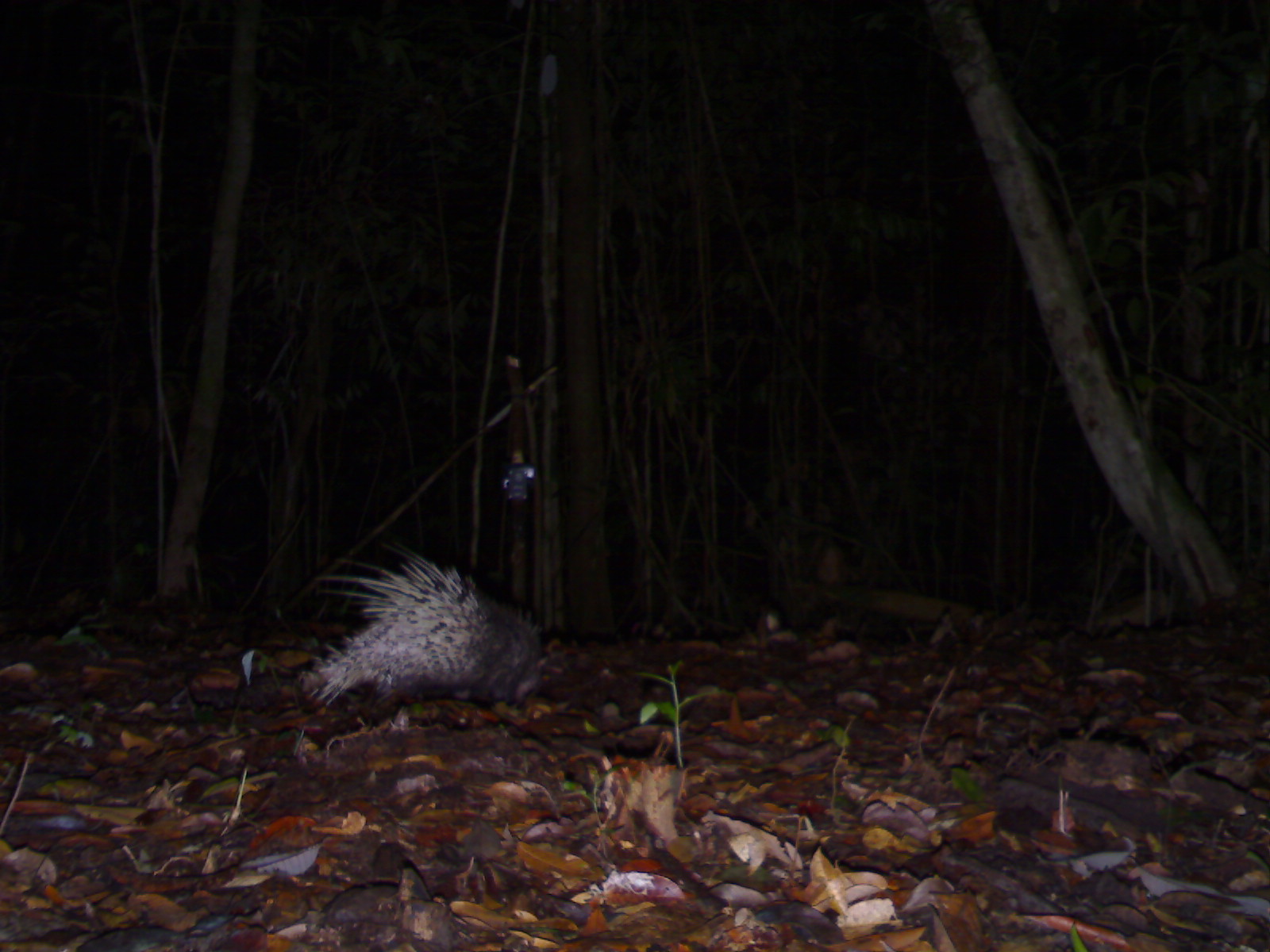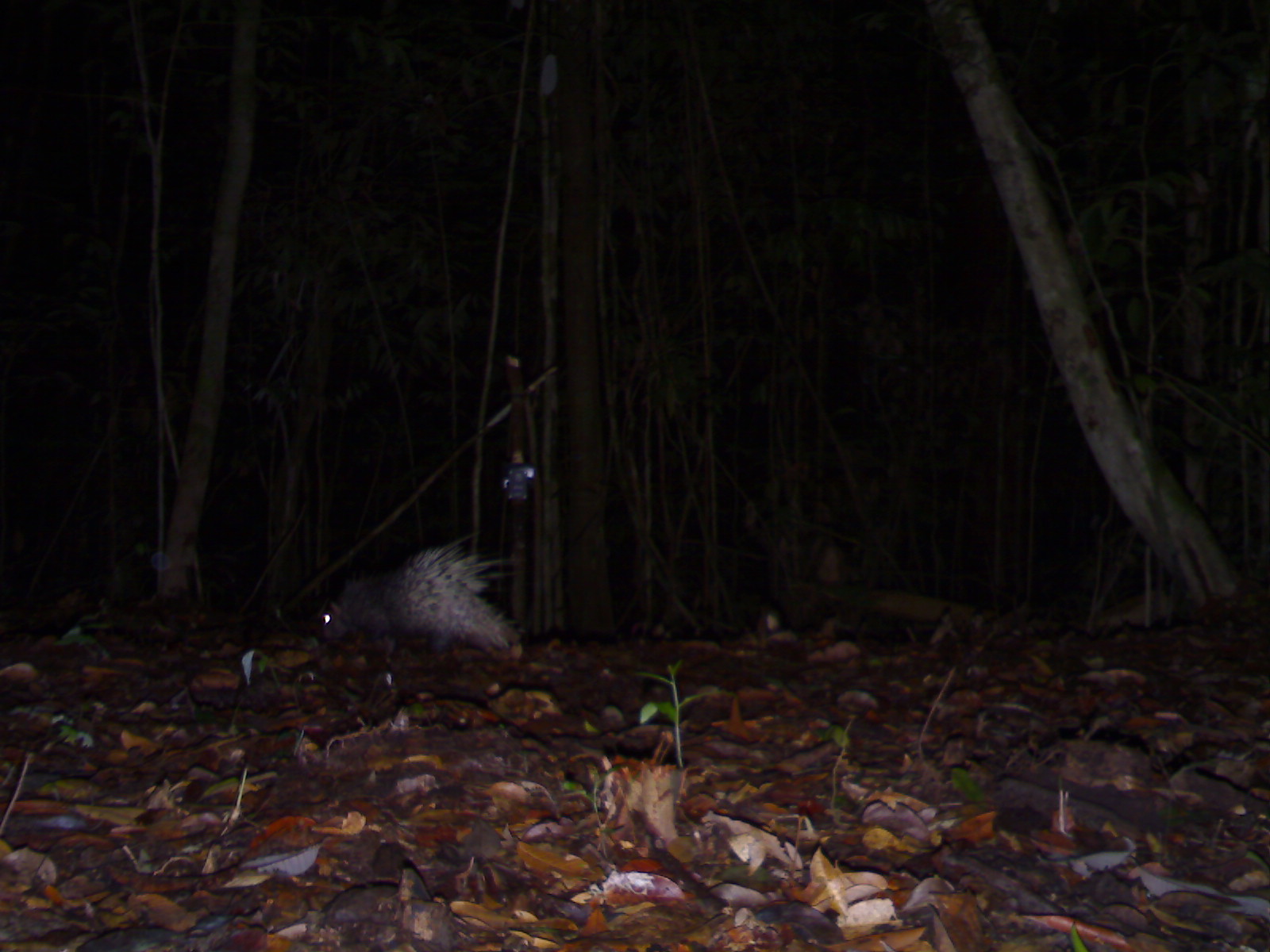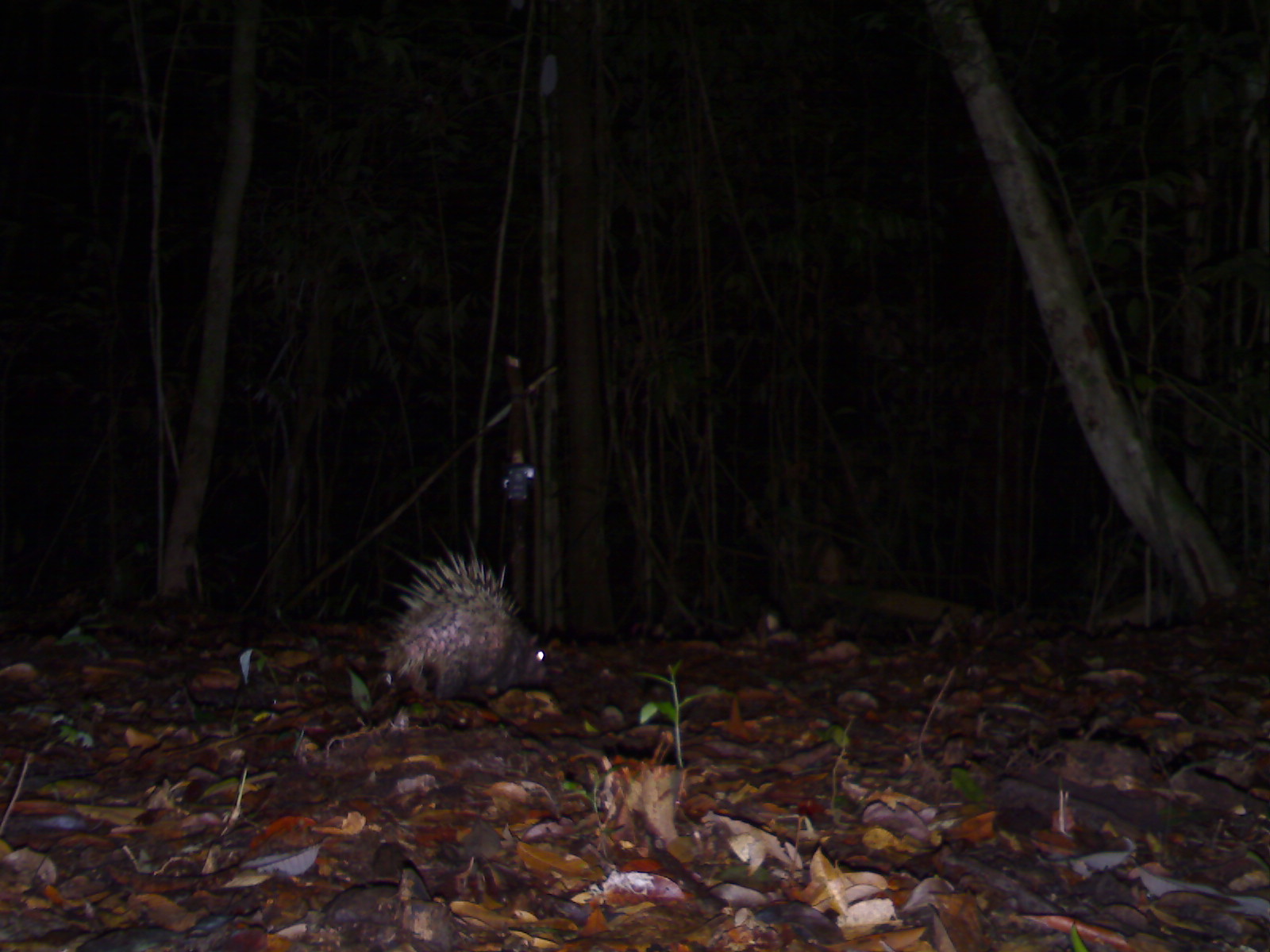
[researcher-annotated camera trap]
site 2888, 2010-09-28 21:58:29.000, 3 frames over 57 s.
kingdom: Animalia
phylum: Chordata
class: Mammalia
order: Rodentia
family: Hystricidae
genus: Hystrix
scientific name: Hystrix brachyura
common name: east asian porcupine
Hystrix brachyura (east asian porcupine), count 1.